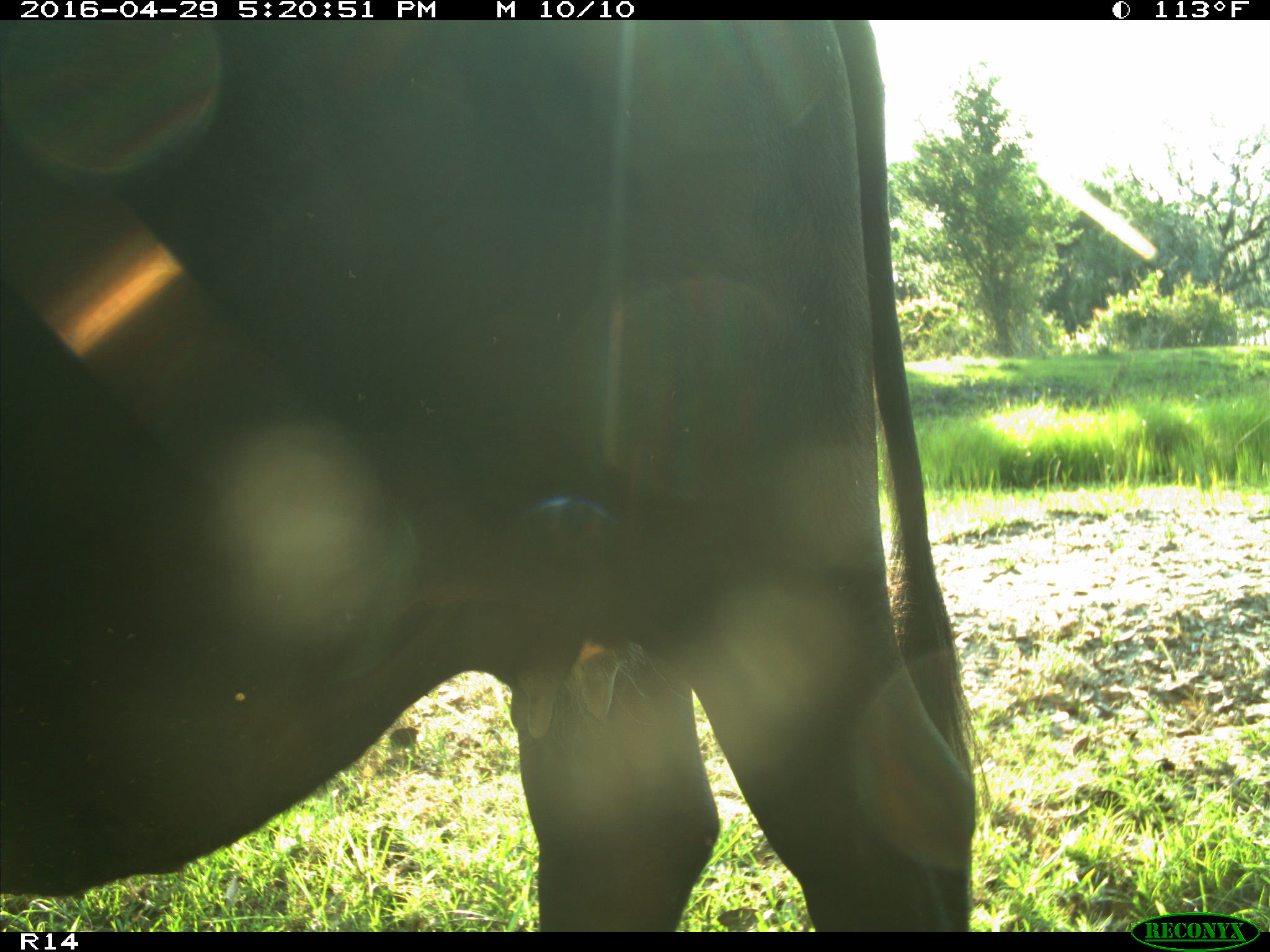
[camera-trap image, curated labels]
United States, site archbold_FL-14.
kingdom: Animalia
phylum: Chordata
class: Mammalia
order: Artiodactyla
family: Bovidae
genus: Bos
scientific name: Bos taurus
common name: domestic cow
Bos taurus (domestic cow).